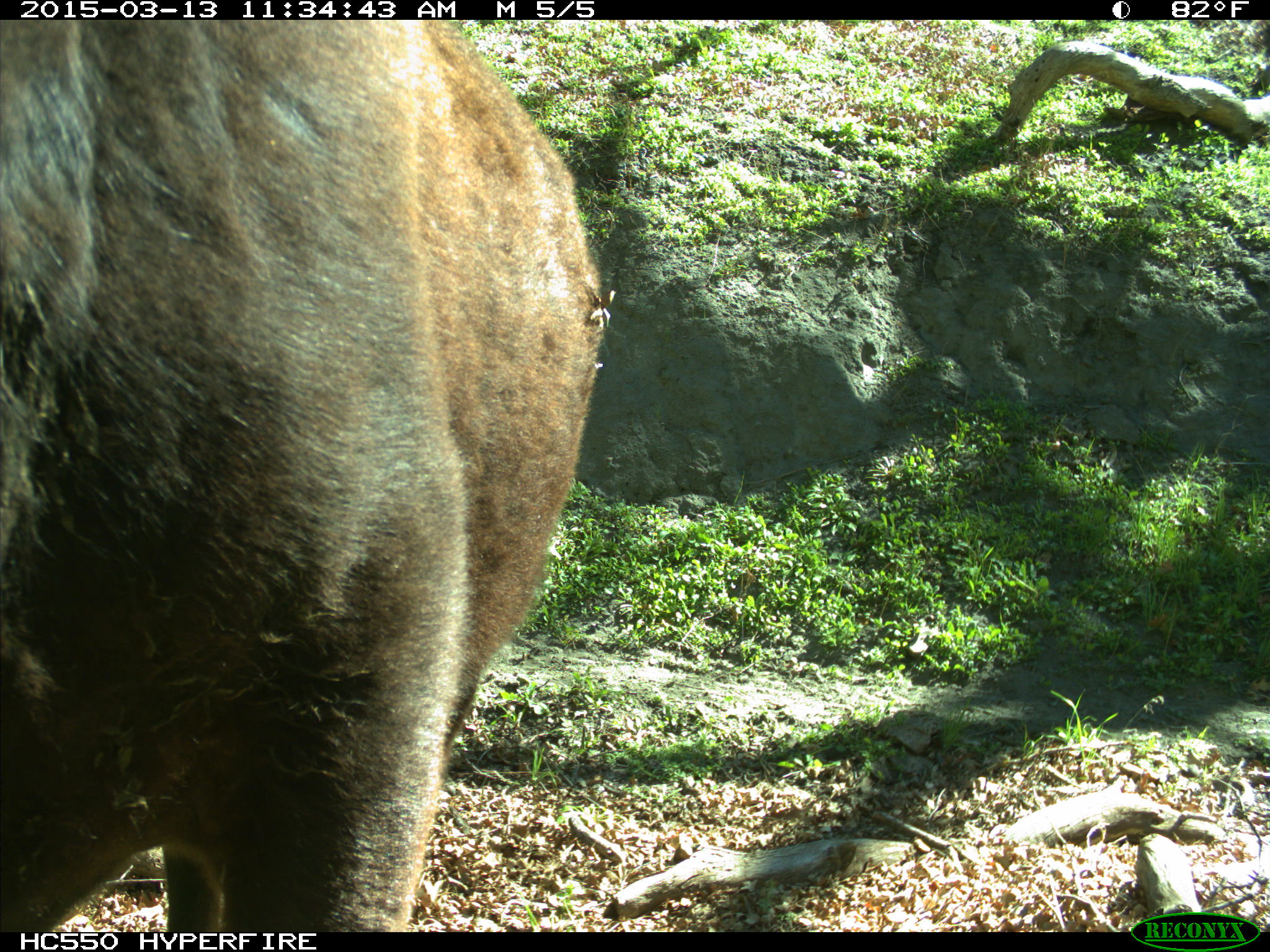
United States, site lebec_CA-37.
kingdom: Animalia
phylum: Chordata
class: Mammalia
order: Artiodactyla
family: Bovidae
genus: Bos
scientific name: Bos taurus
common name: domestic cow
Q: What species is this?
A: Bos taurus (domestic cow).